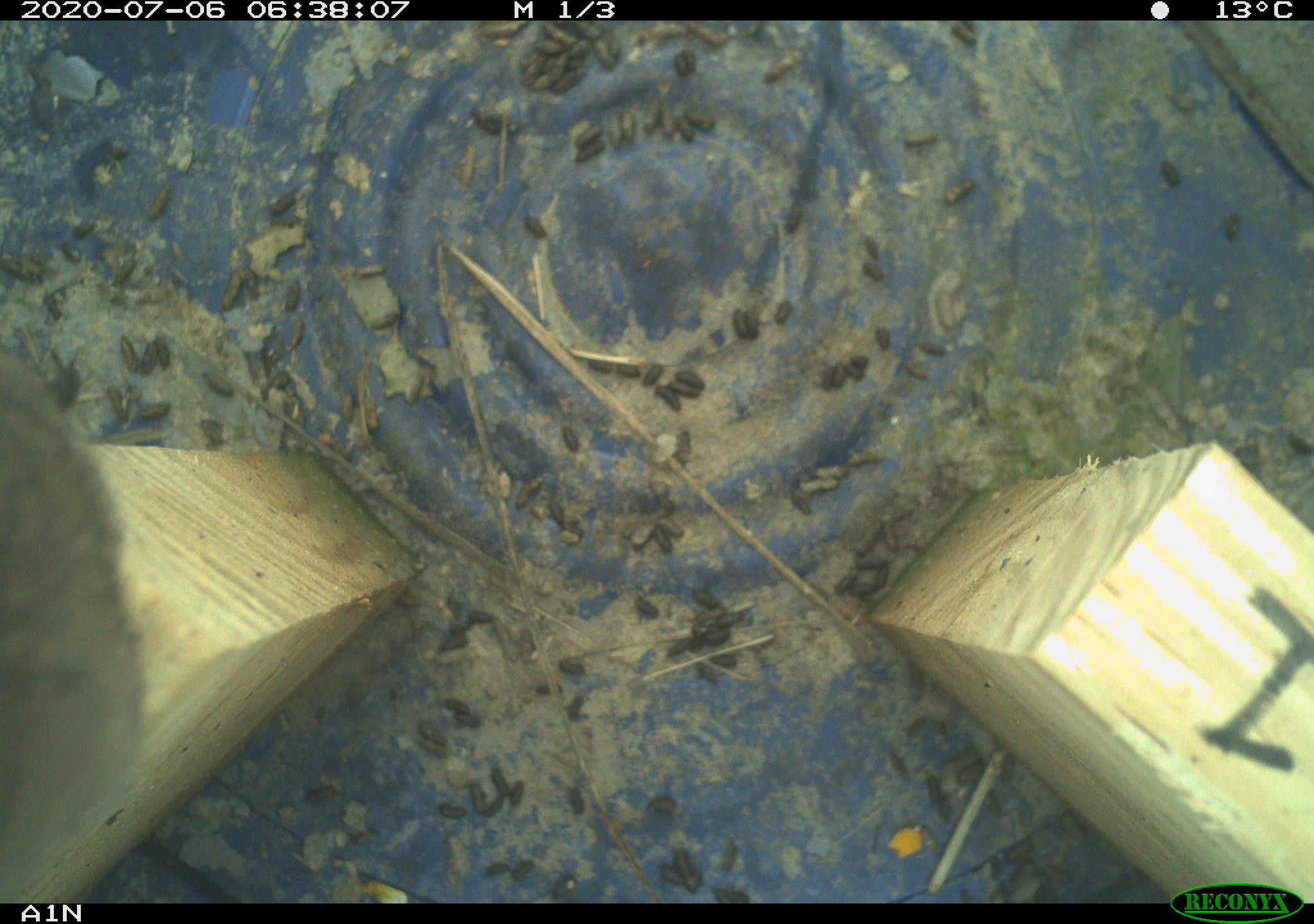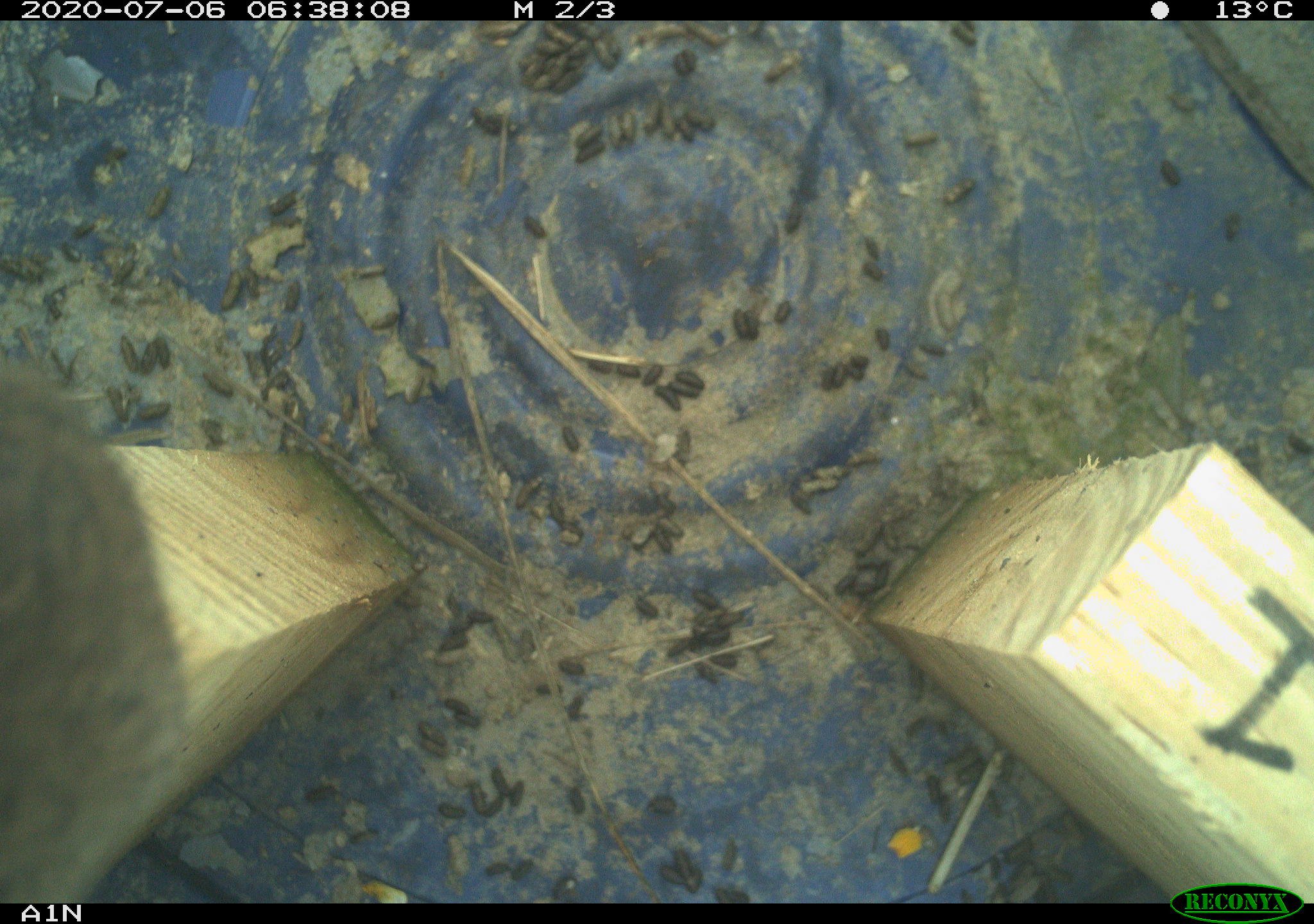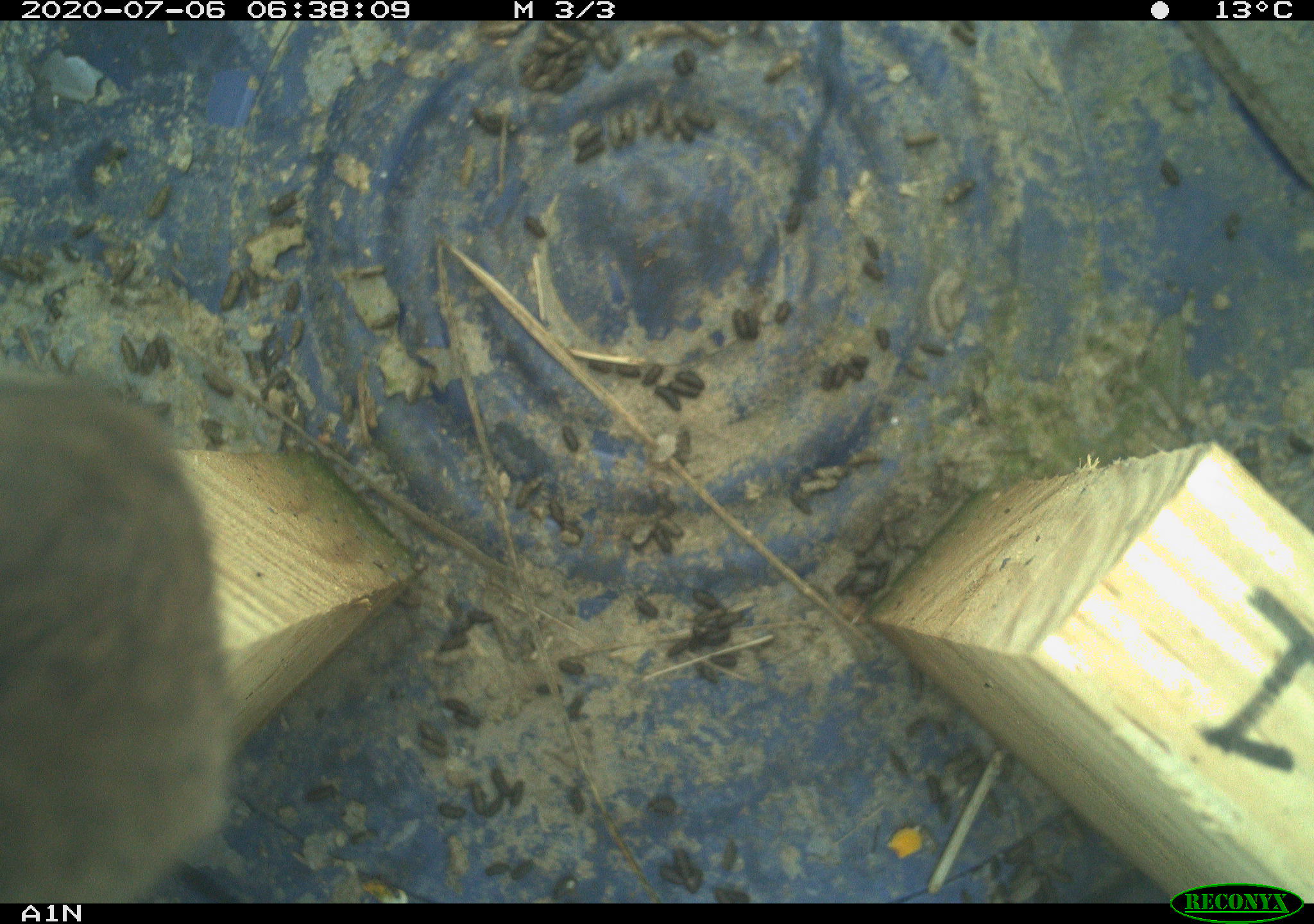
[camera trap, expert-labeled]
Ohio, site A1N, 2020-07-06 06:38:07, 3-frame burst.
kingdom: Animalia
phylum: Chordata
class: Mammalia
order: Rodentia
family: Cricetidae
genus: Microtus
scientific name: Microtus pennsylvanicus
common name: meadow vole